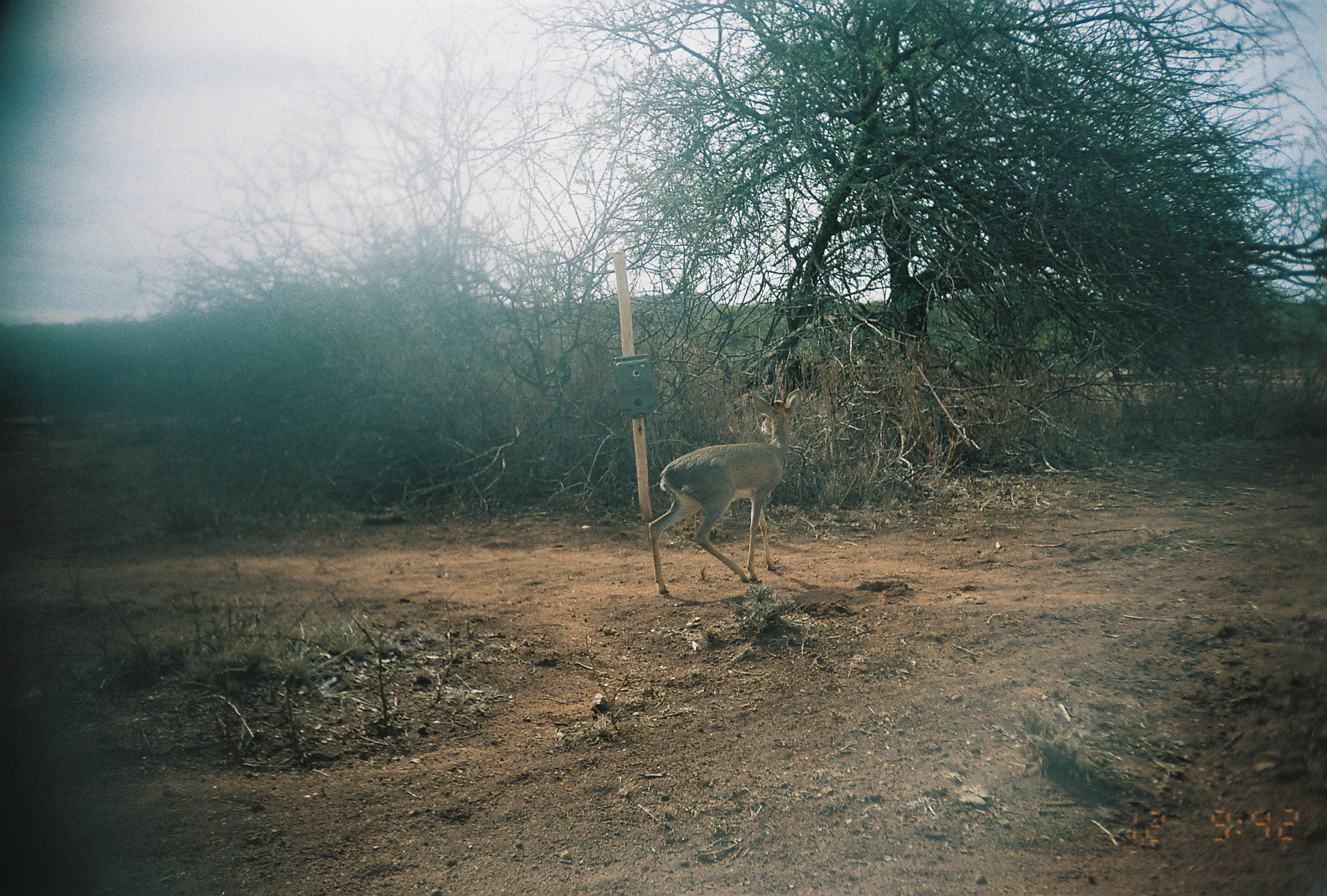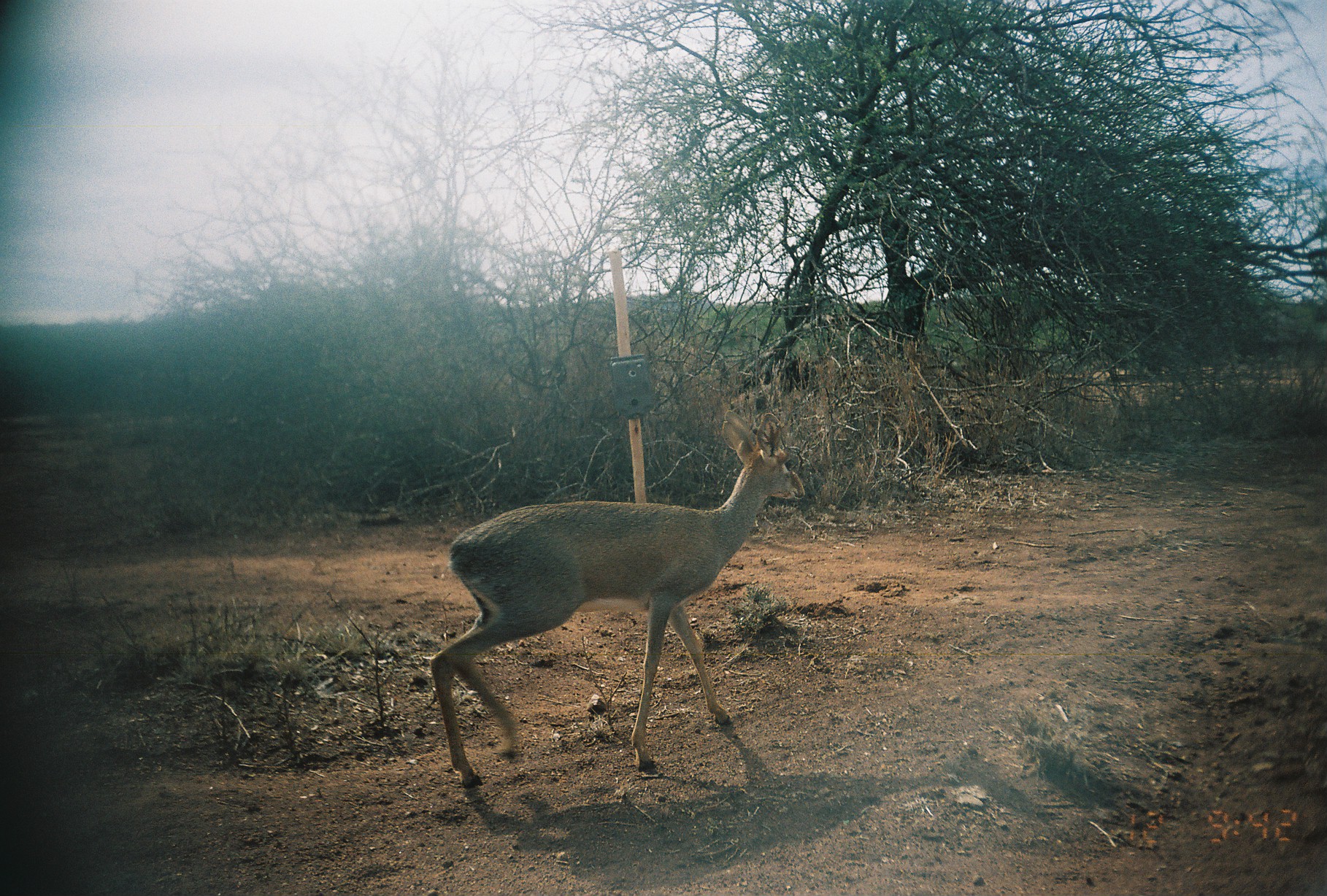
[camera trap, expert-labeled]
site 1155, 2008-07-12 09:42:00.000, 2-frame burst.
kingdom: Animalia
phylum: Chordata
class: Mammalia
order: Artiodactyla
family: Bovidae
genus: Madoqua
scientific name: Madoqua guentheri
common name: günther's dik-dik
Madoqua guentheri (günther's dik-dik), count 1.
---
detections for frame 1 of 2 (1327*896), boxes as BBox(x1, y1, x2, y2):
madoqua guentheri: BBox(647, 387, 803, 593)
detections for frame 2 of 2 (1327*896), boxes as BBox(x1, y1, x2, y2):
madoqua guentheri: BBox(427, 407, 808, 789)